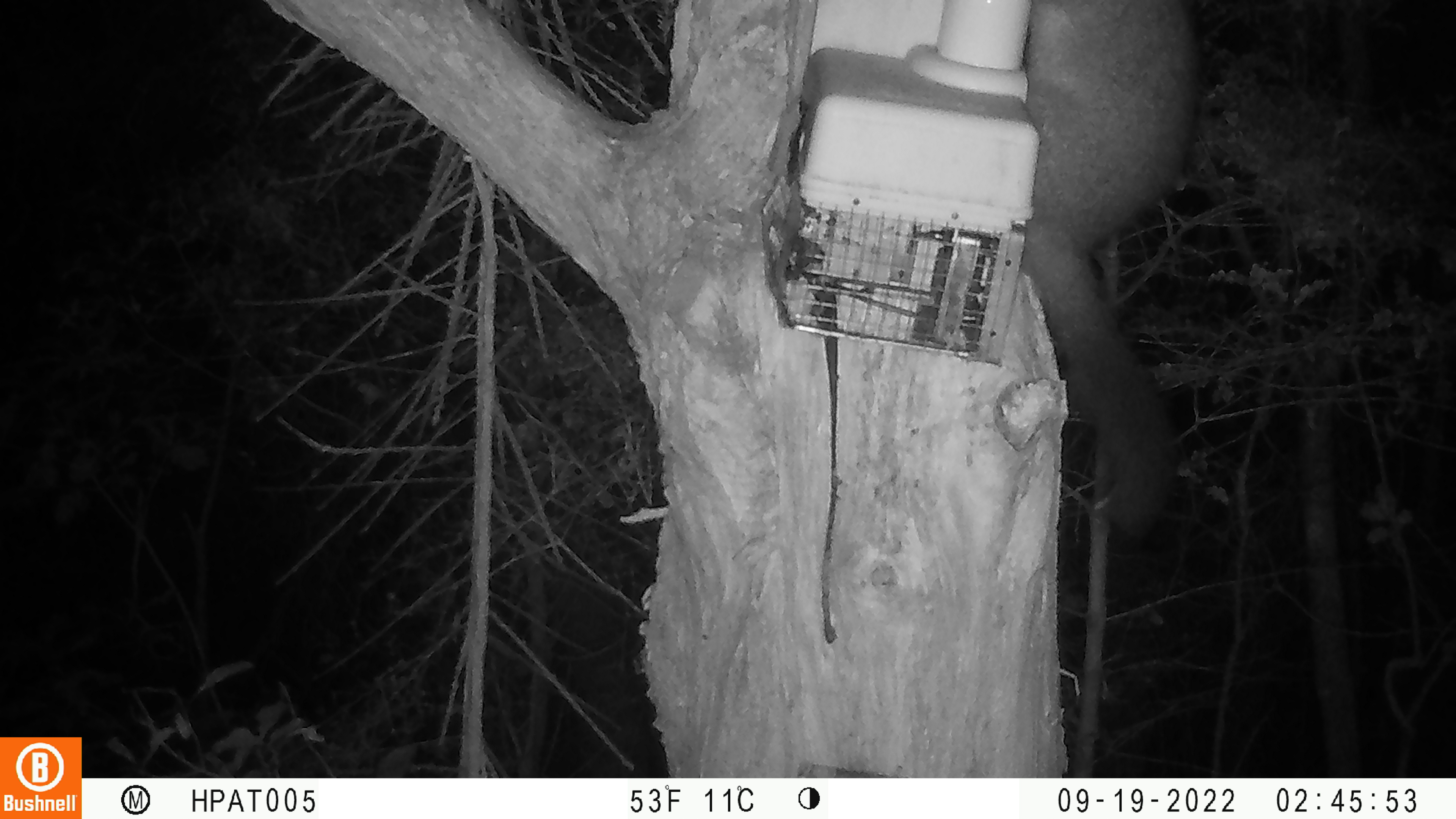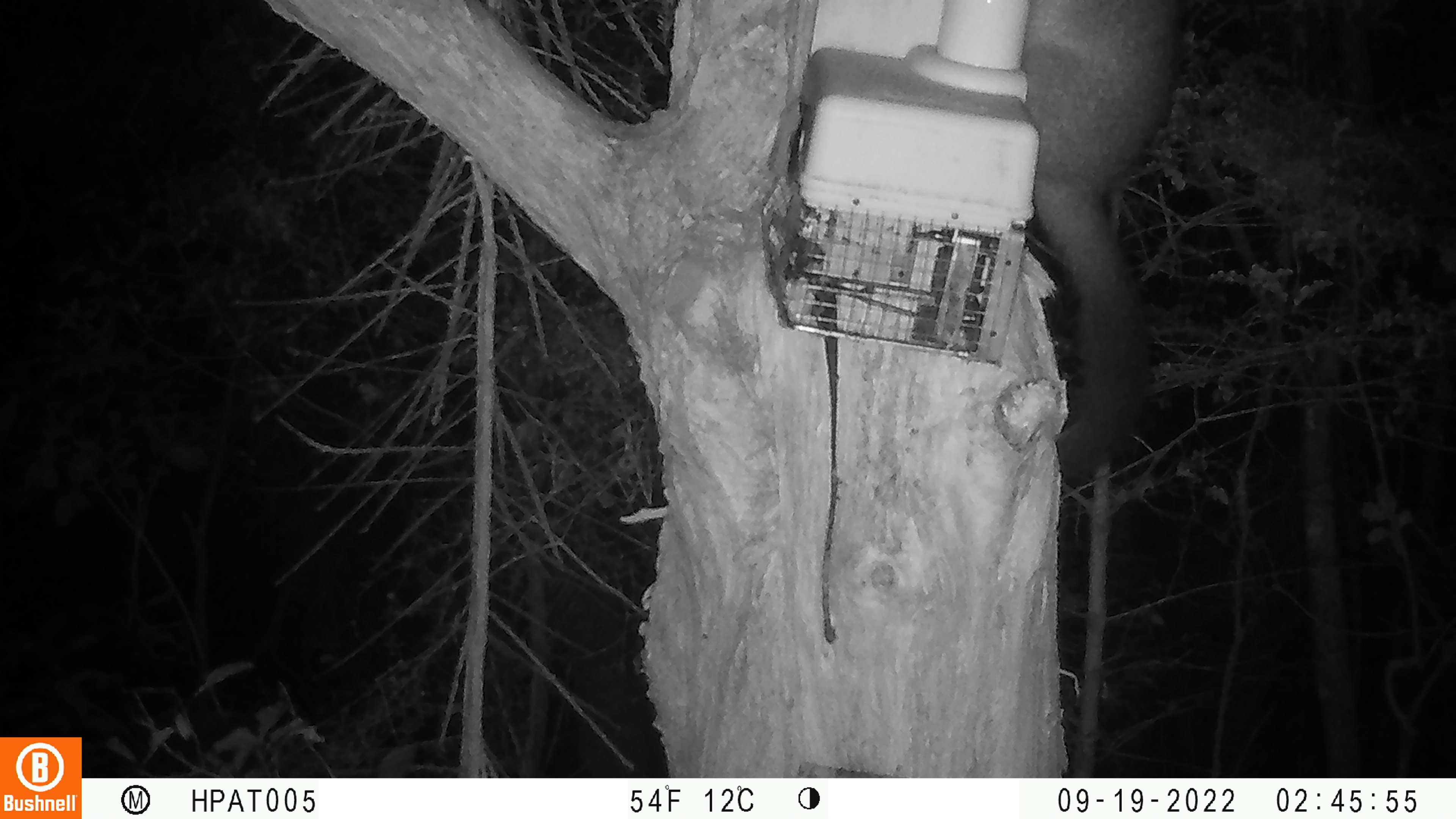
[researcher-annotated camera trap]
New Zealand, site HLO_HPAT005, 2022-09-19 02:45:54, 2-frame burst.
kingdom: Animalia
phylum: Chordata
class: Mammalia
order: Diprotodontia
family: Phalangeridae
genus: Trichosurus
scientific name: Trichosurus vulpecula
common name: common brushtail possum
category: possum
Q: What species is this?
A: Possum (common brushtail possum) (Trichosurus vulpecula).